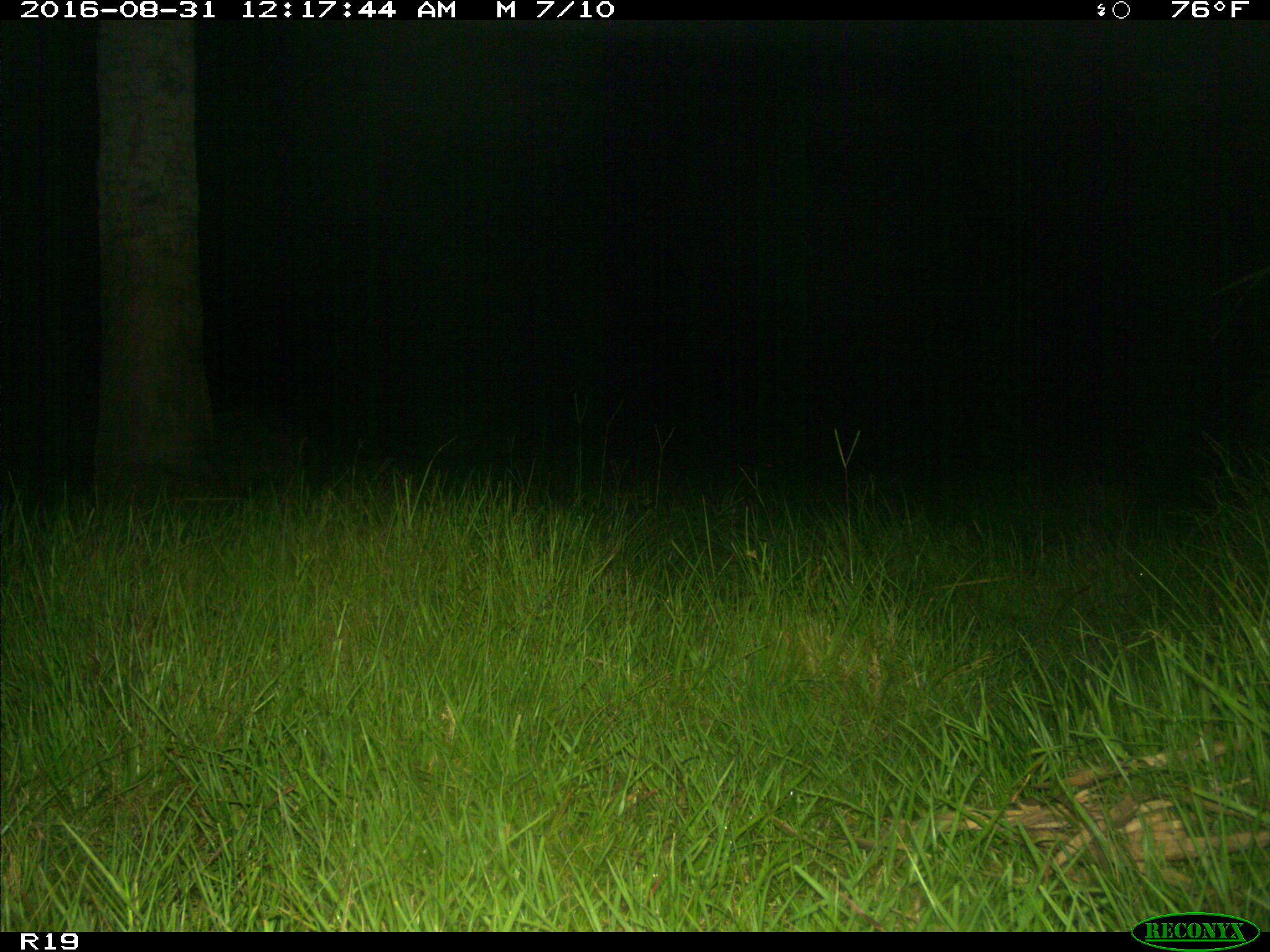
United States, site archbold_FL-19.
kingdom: Animalia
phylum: Chordata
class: Mammalia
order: Artiodactyla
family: Suidae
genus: Sus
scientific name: Sus scrofa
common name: wild boar